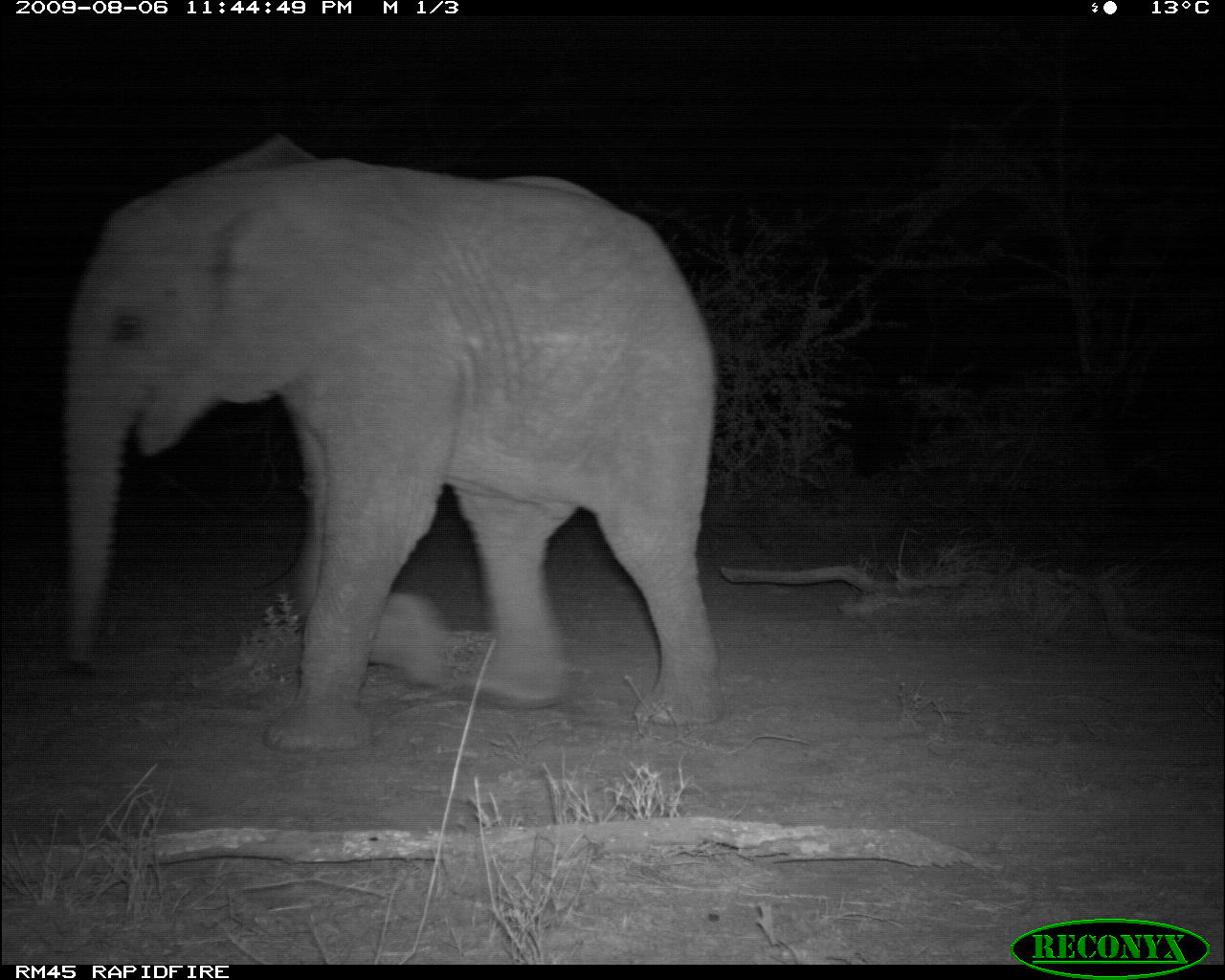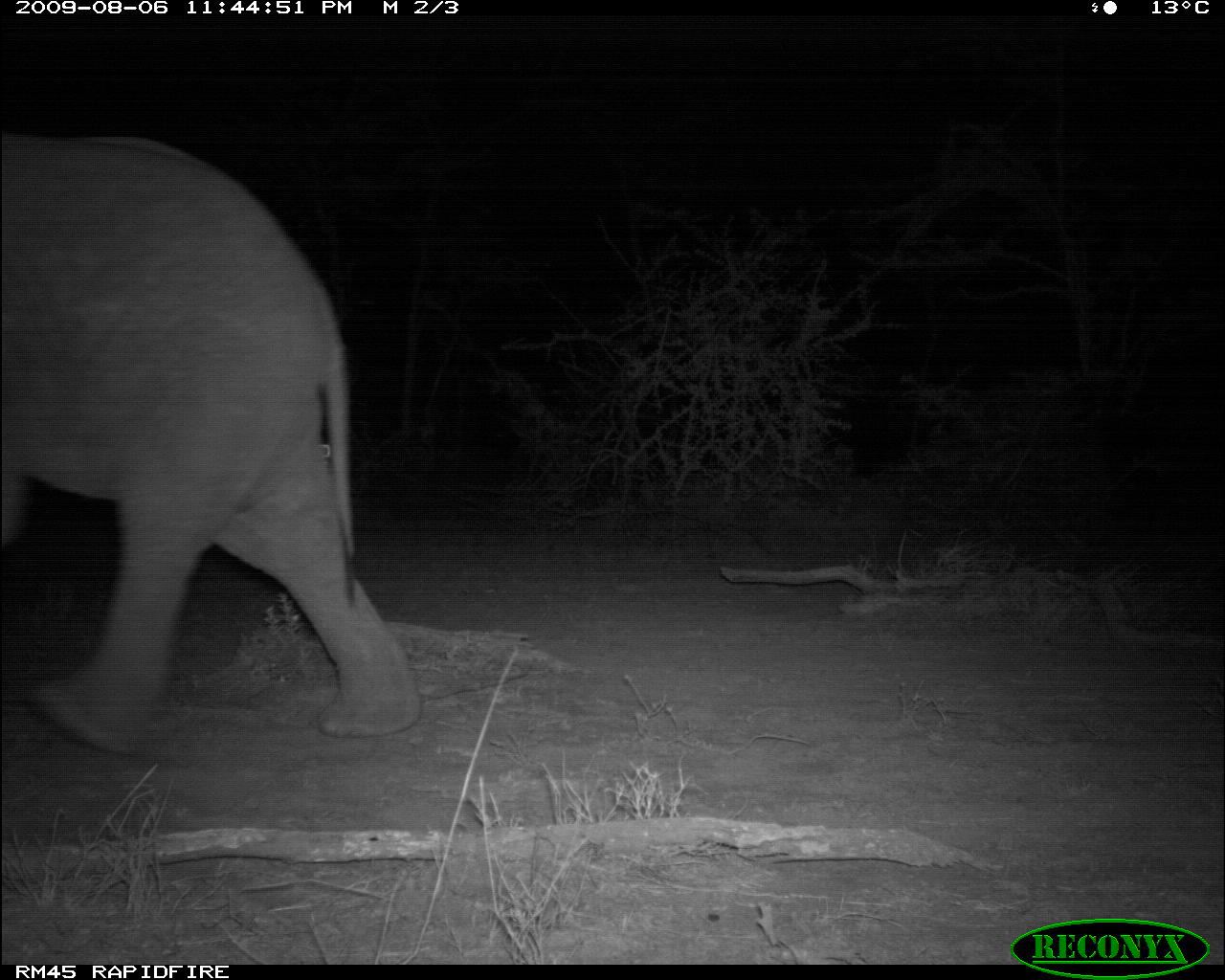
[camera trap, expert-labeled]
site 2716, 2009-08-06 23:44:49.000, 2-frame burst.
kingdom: Animalia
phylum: Chordata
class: Mammalia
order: Proboscidea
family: Elephantidae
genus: Loxodonta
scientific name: Loxodonta africana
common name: african bush elephant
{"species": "Loxodonta africana (african bush elephant)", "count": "1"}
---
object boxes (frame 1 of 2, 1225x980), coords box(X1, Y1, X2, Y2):
loxodonta africana: box(60, 134, 717, 751)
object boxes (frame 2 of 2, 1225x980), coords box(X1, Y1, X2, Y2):
loxodonta africana: box(0, 135, 420, 757)